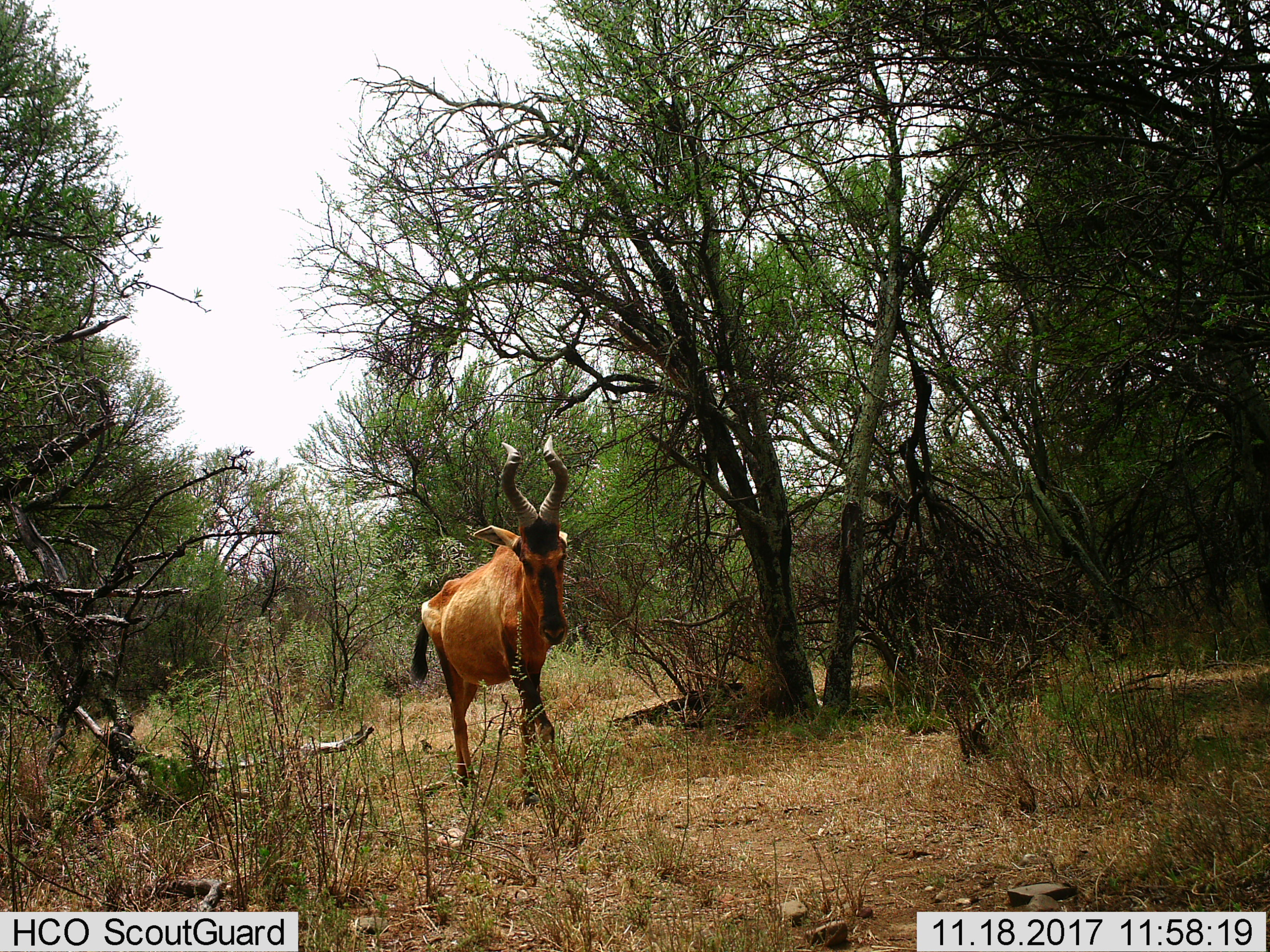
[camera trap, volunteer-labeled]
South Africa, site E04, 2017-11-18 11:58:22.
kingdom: Animalia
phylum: Chordata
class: Mammalia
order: Artiodactyla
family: Bovidae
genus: Alcelaphus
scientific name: Alcelaphus buselaphus caama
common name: red hartebeest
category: hartebeestred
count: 1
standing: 11%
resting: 0%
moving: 89%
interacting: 0%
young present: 0%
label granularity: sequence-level